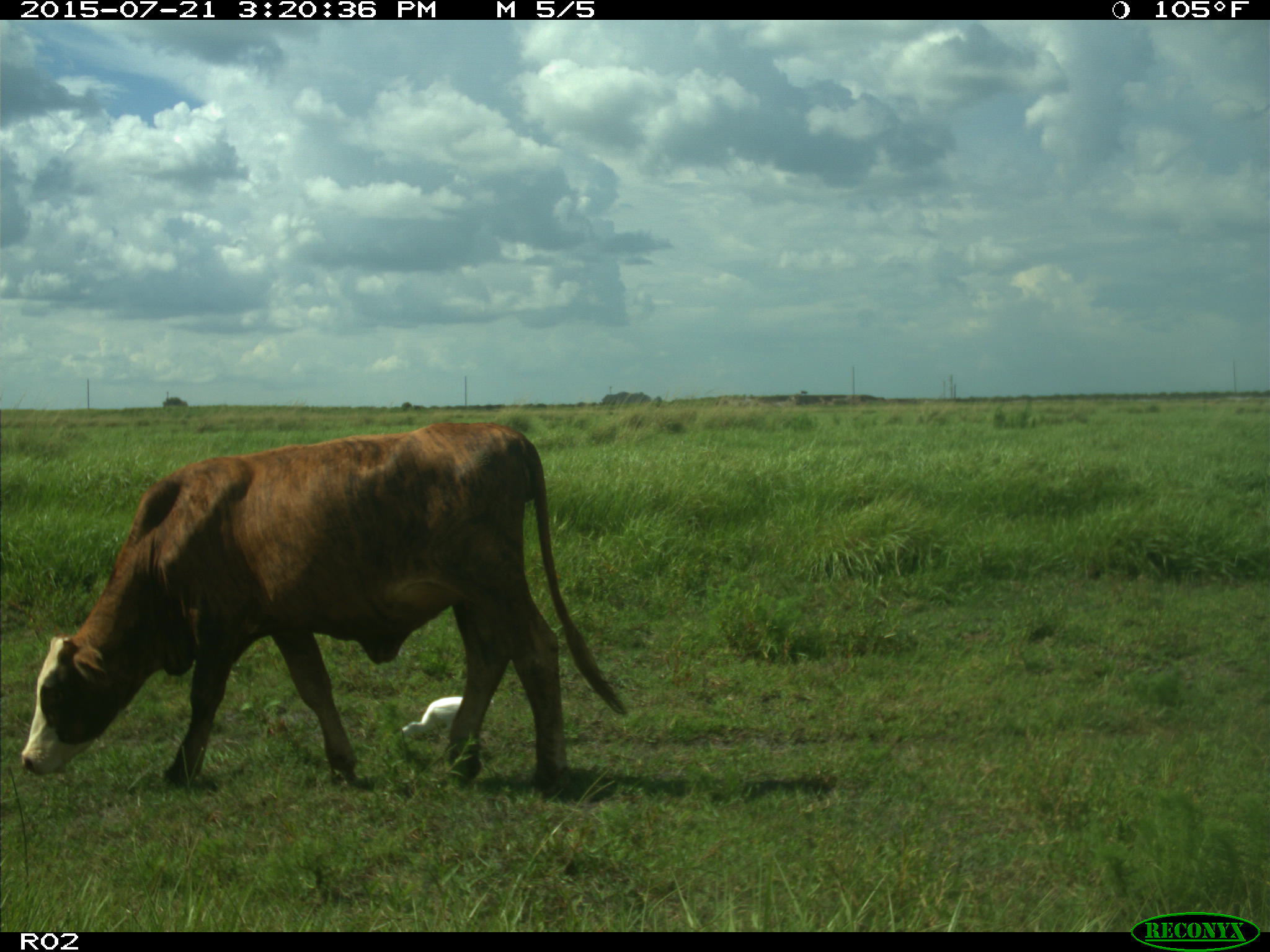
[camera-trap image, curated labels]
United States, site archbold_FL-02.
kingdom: Animalia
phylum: Chordata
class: Mammalia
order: Artiodactyla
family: Bovidae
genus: Bos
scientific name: Bos taurus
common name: domestic cow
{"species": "Bos taurus (domestic cow)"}